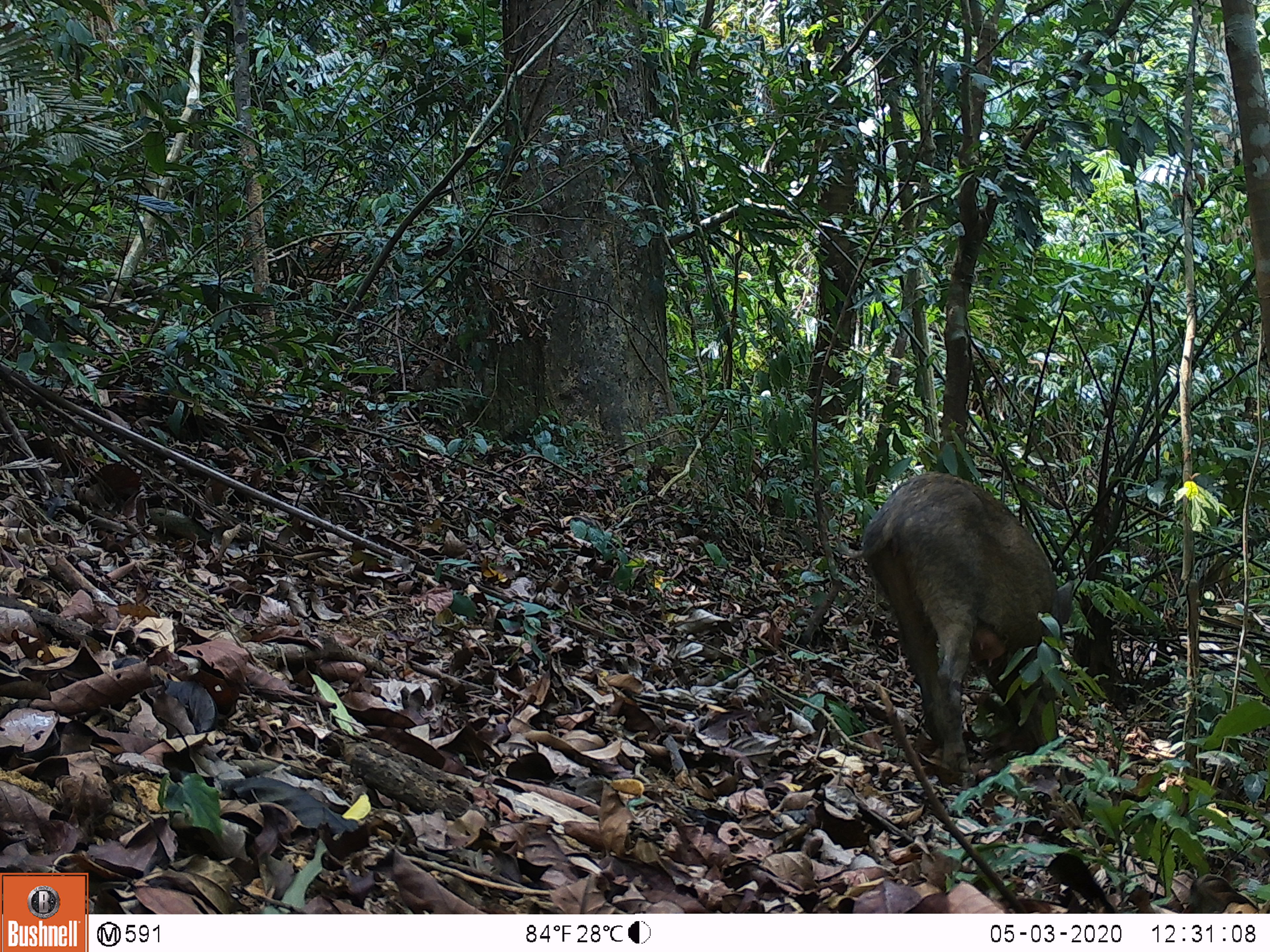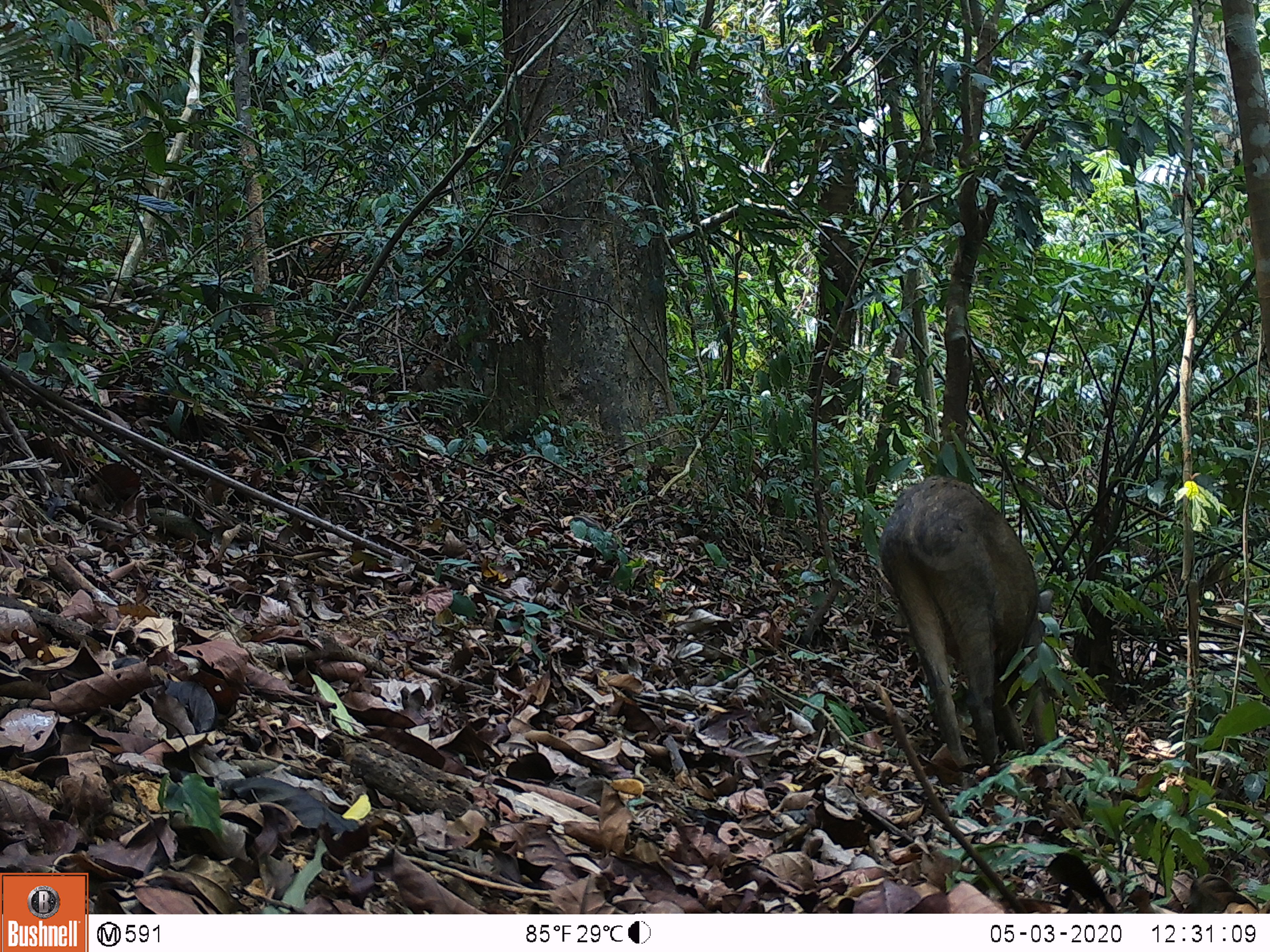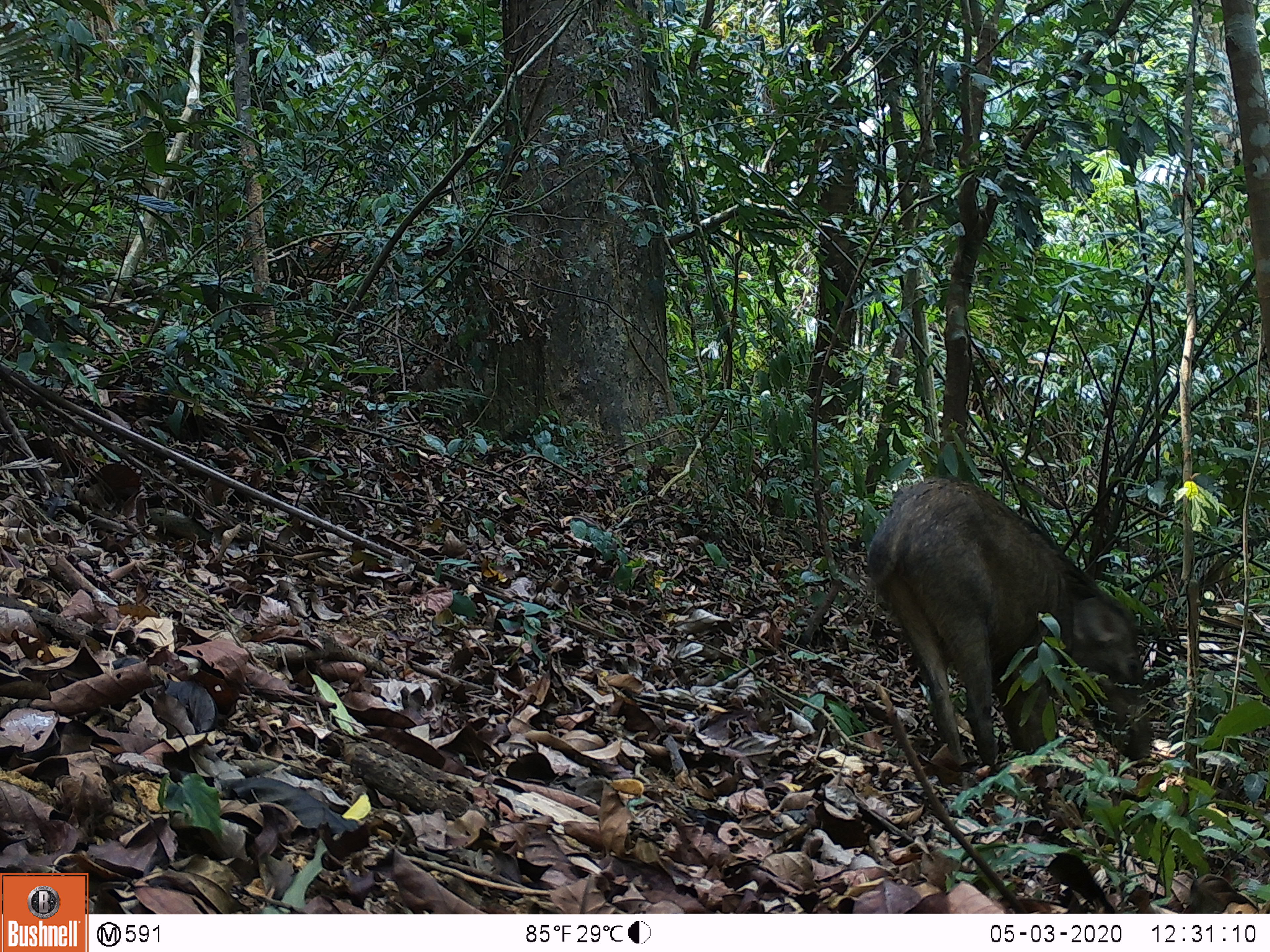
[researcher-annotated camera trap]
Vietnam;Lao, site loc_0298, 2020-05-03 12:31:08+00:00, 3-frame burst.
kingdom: Animalia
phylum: Chordata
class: Mammalia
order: Artiodactyla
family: Suidae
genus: Sus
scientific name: Sus scrofa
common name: eurasian wild pig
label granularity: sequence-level